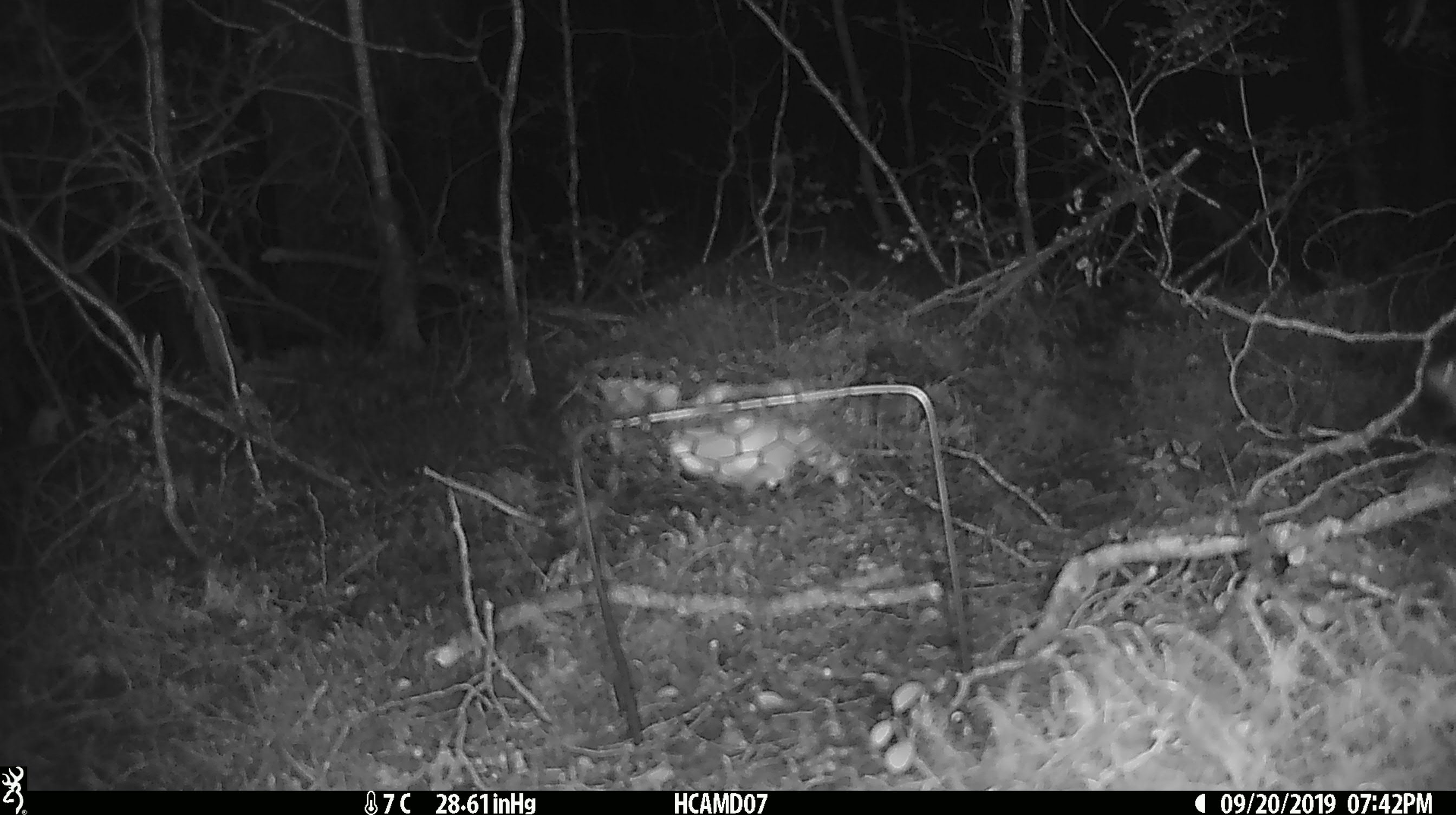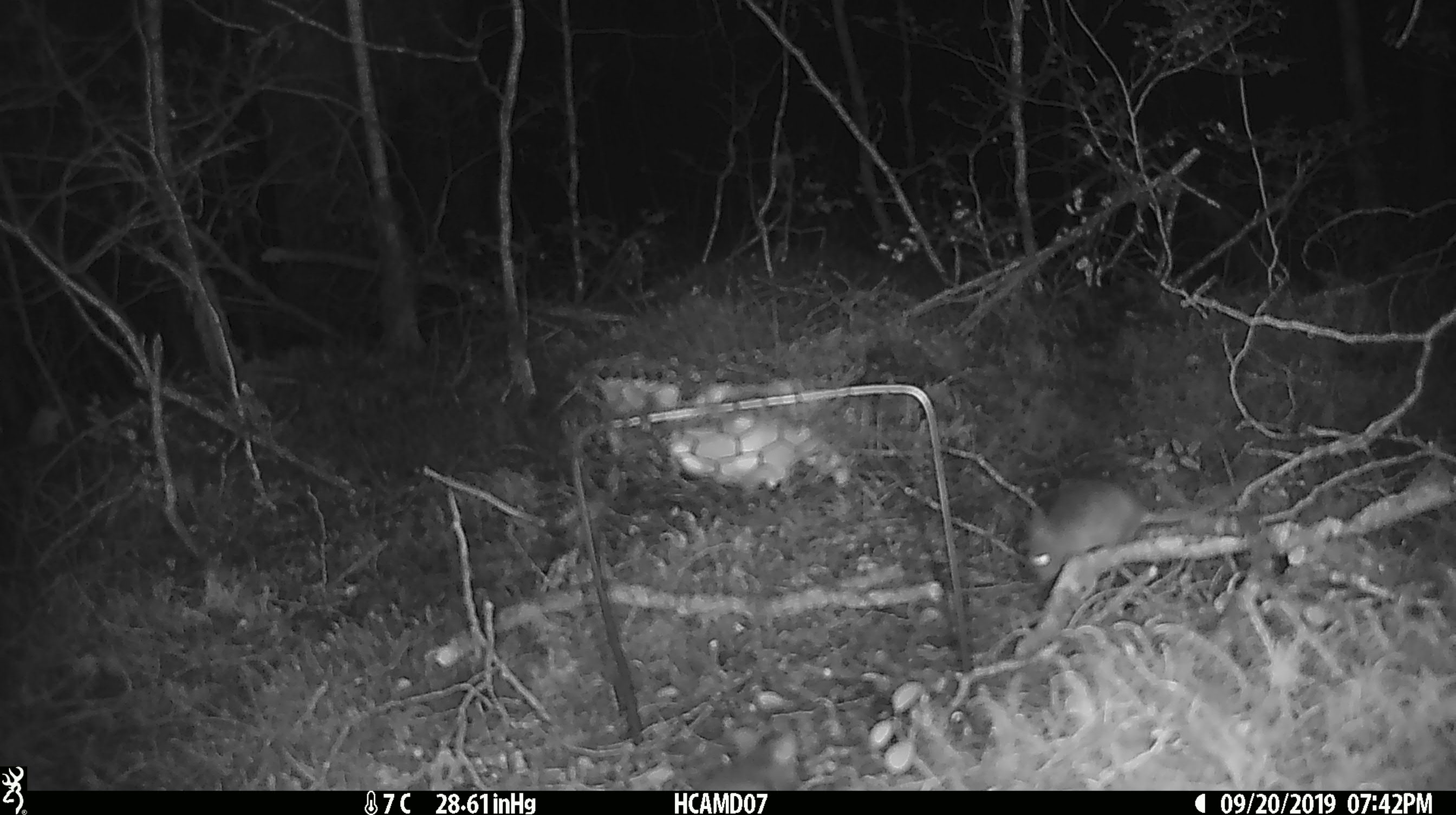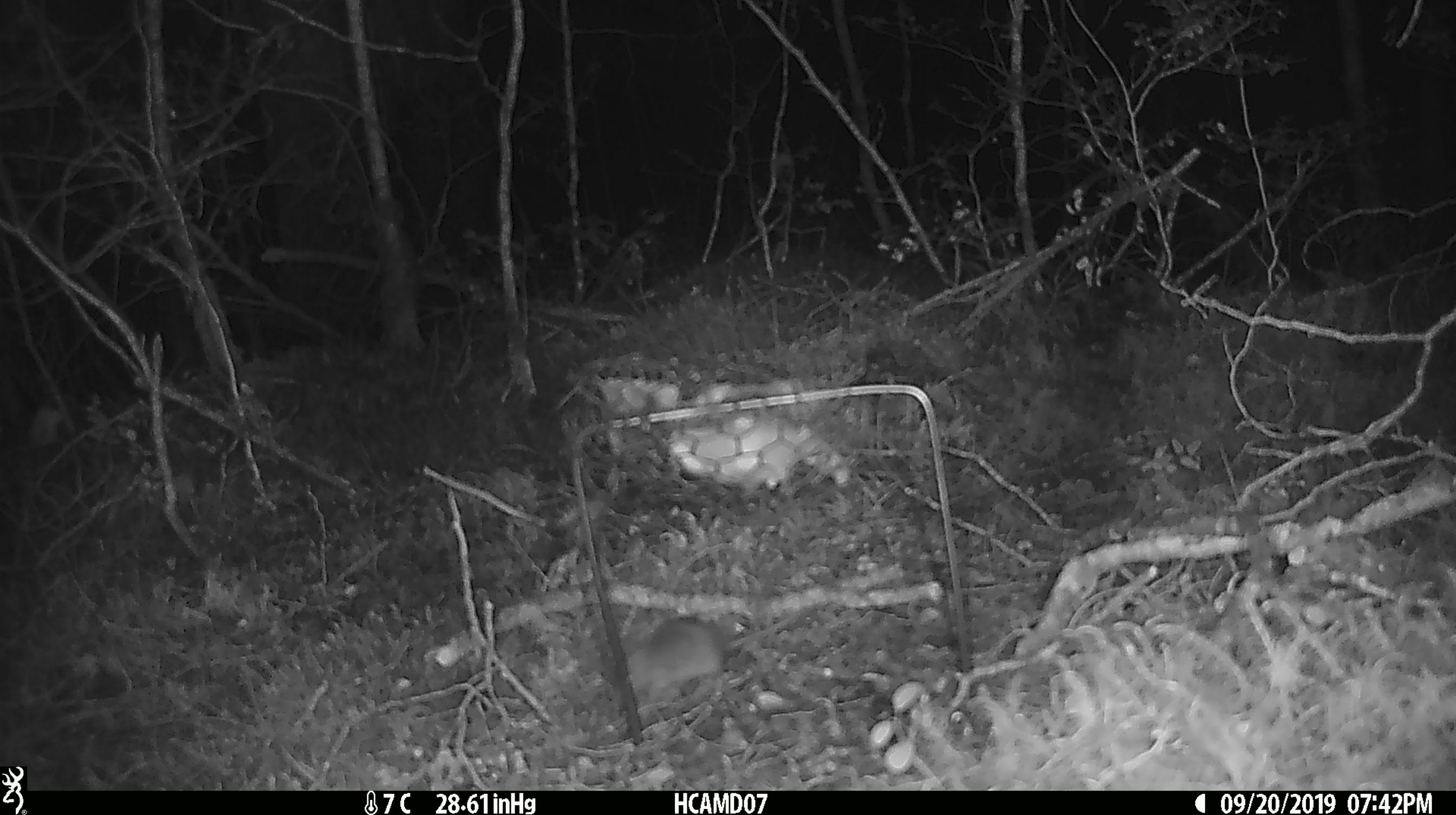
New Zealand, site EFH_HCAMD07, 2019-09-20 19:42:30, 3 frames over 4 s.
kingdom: Animalia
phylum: Chordata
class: Mammalia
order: Rodentia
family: Muridae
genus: Mus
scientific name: Mus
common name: mouse